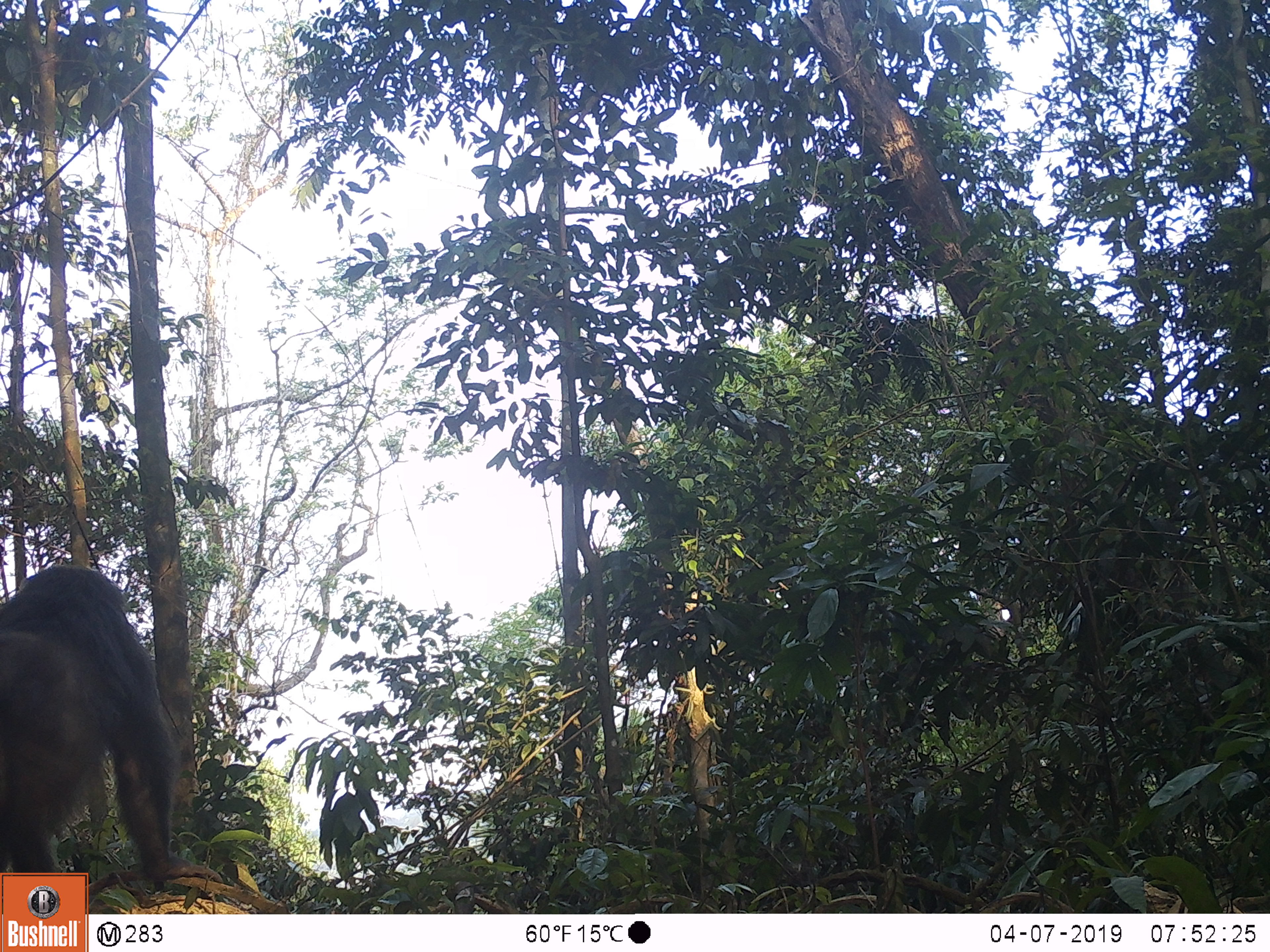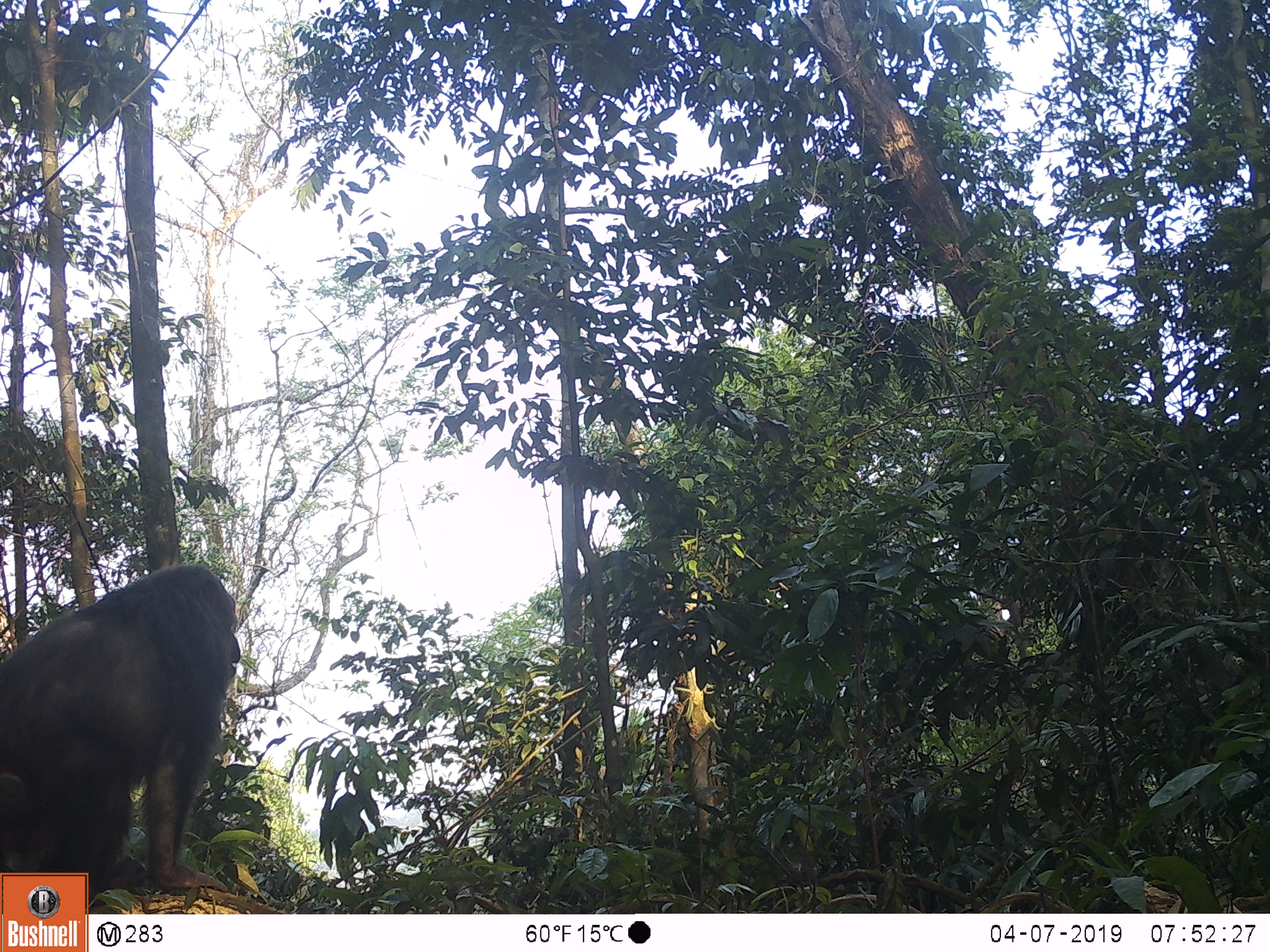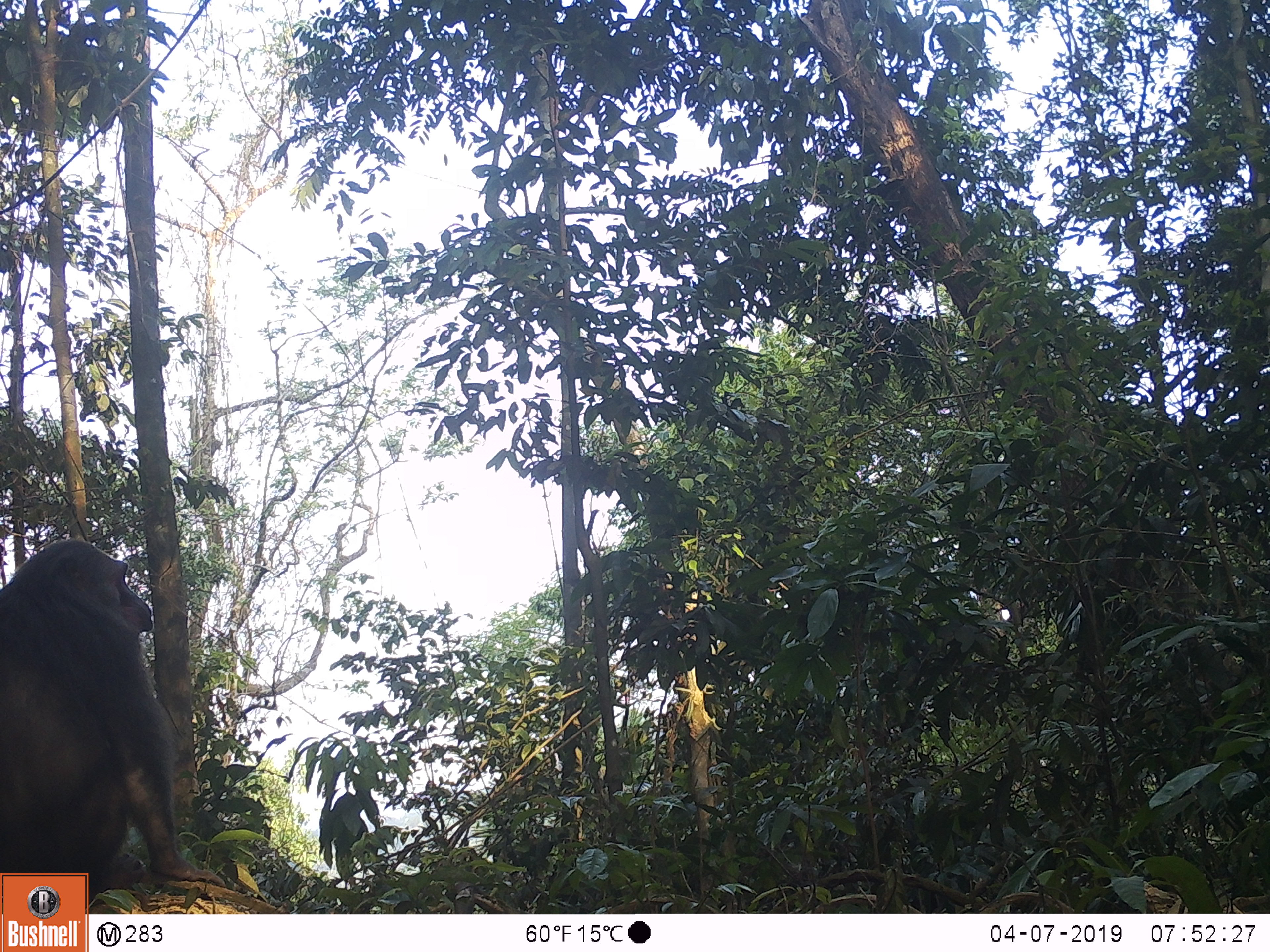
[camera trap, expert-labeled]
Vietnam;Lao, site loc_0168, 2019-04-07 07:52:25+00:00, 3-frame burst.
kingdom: Animalia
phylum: Chordata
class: Mammalia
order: Primates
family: Cercopithecidae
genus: Macaca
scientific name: Macaca arctoides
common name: stump-tailed macaque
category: stump tailed macaque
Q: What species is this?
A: Stump tailed macaque (stump-tailed macaque) (Macaca arctoides).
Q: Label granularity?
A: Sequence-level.